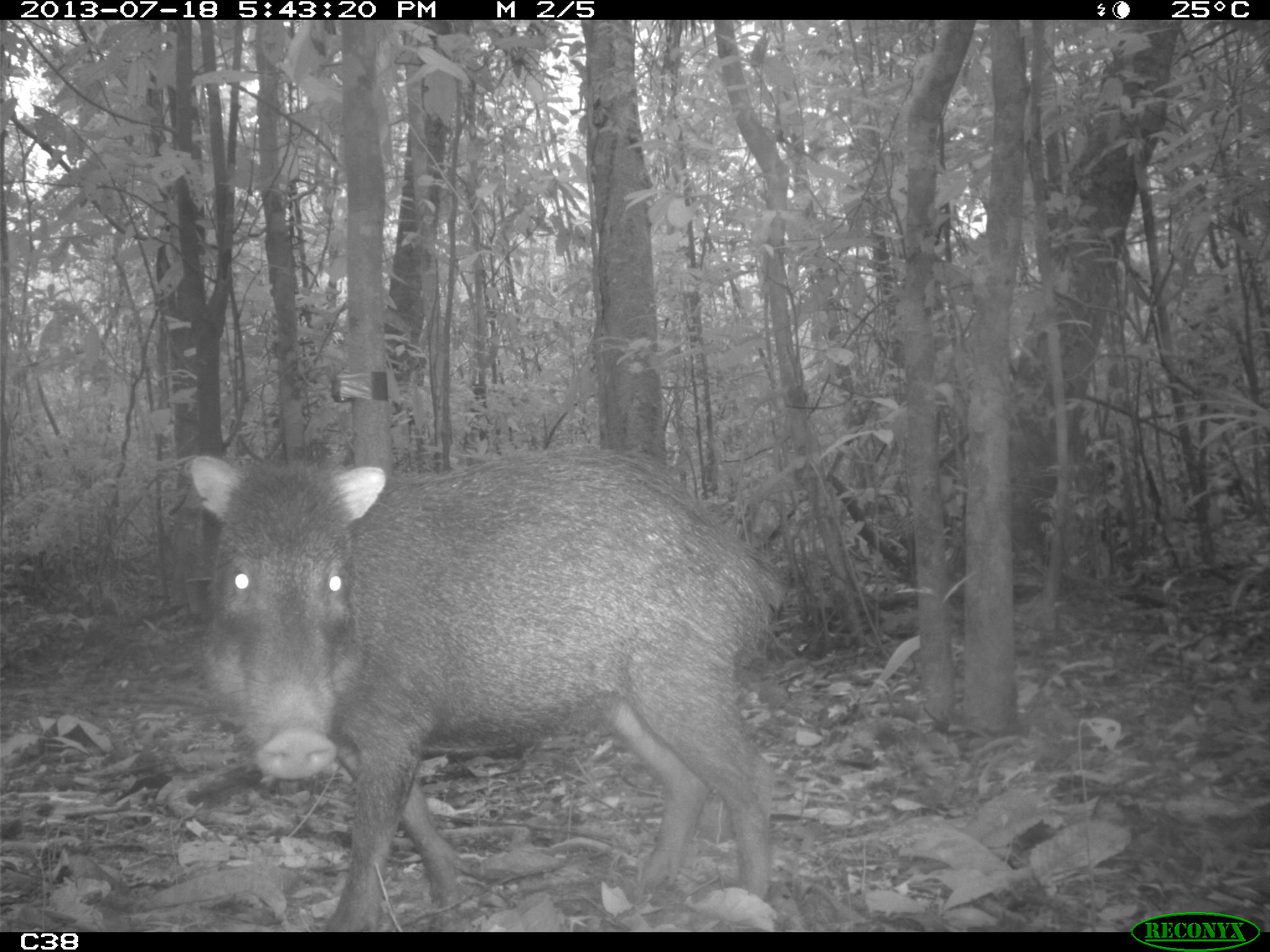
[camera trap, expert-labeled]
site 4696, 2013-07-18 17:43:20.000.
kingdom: Animalia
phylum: Chordata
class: Mammalia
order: Artiodactyla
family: Tayassuidae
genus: Tayassu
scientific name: Tayassu pecari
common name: white-lipped peccary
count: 3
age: adult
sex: male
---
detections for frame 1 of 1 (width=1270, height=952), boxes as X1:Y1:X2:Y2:
tayassu pecari: 185:444:790:929